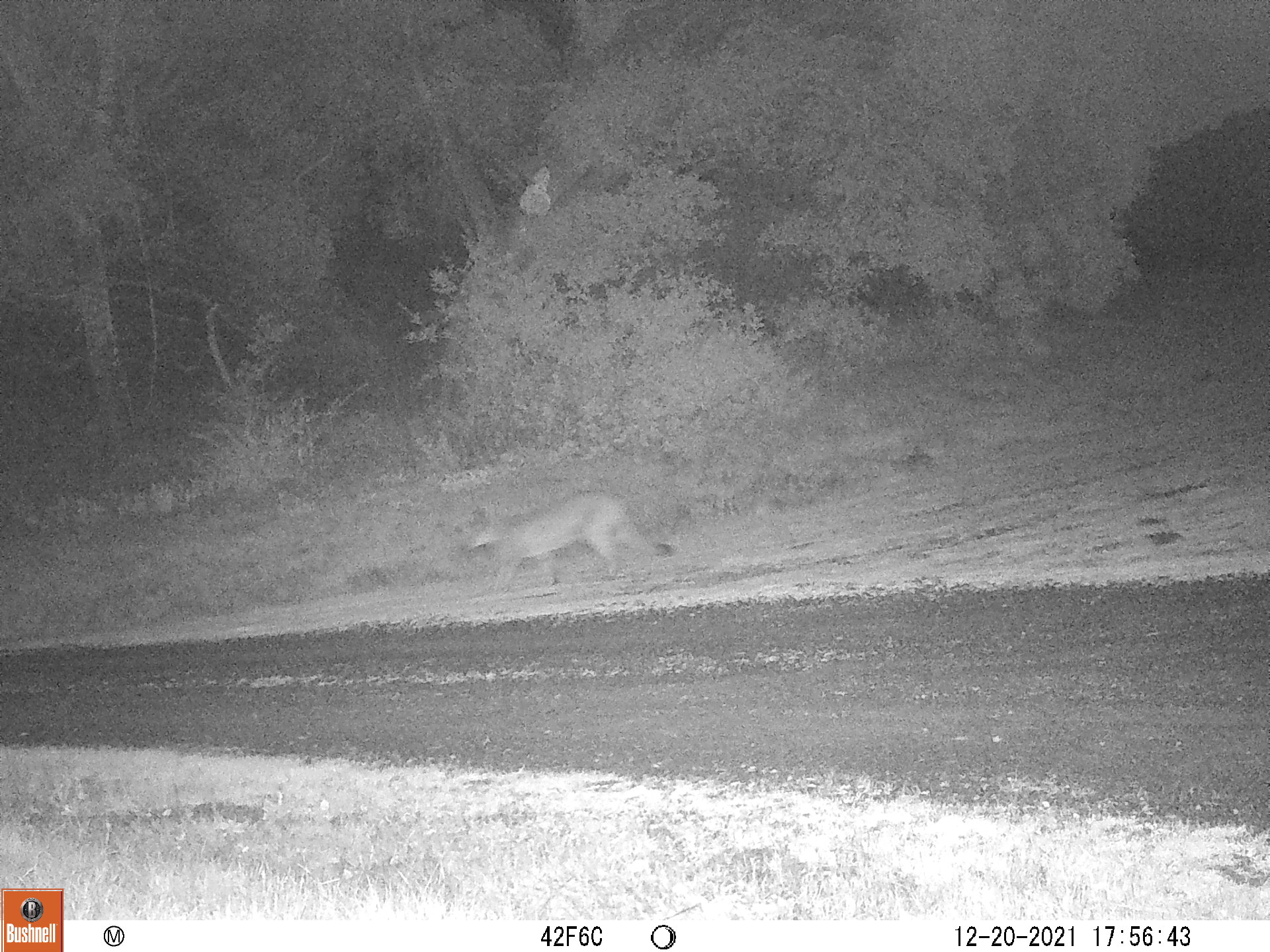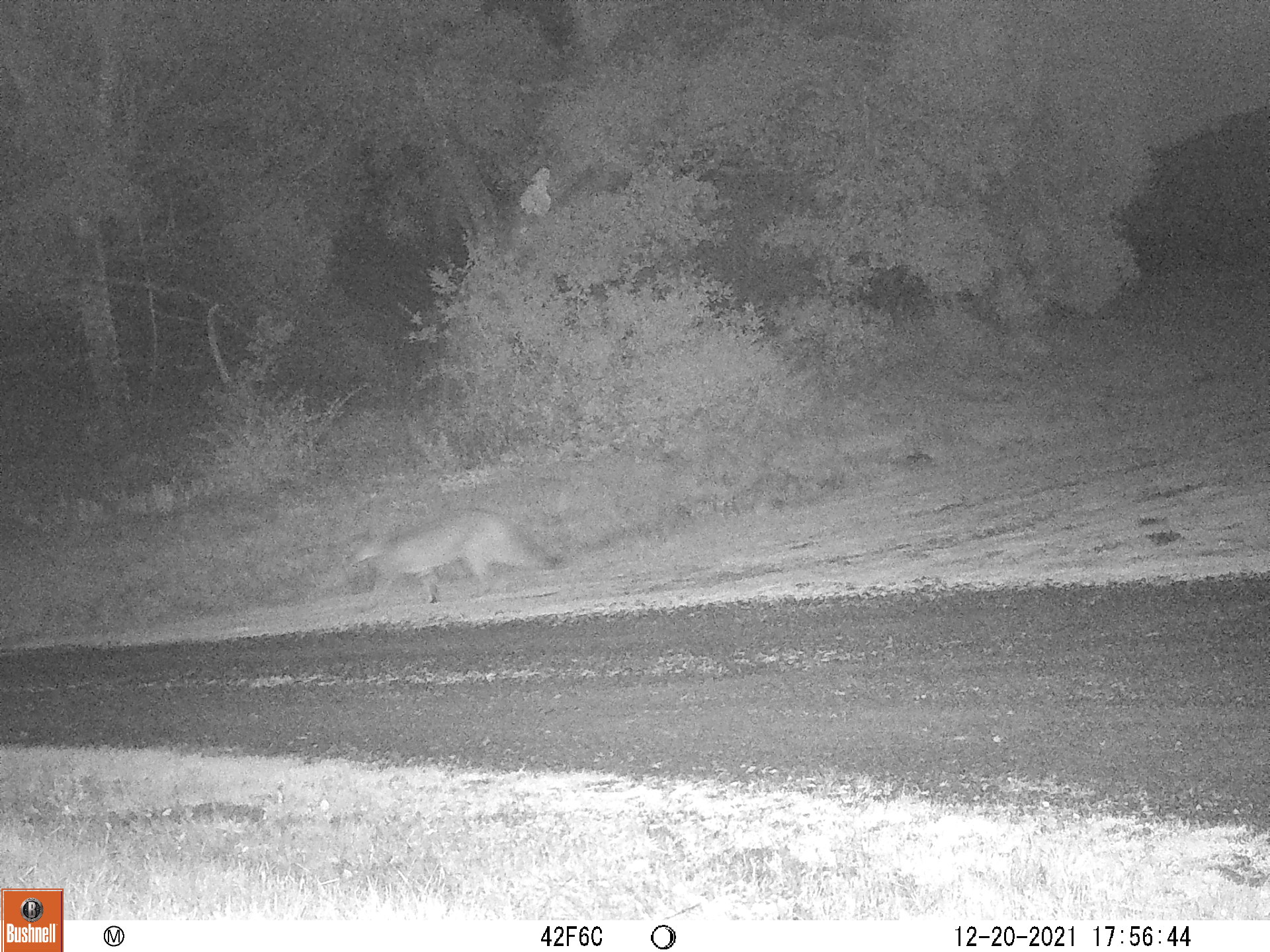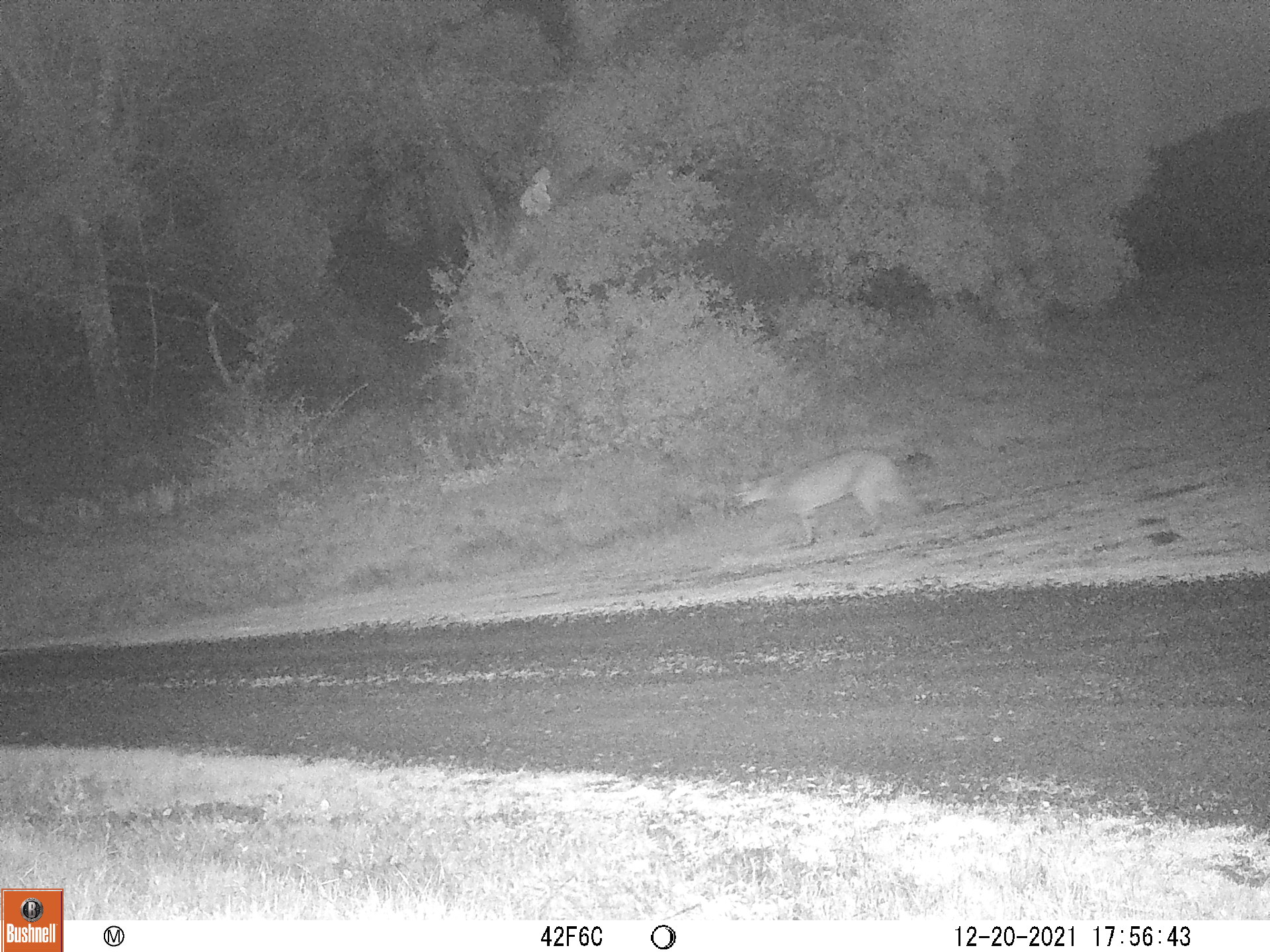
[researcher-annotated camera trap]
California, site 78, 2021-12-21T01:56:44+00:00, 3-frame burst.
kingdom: Animalia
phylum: Chordata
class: Mammalia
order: Carnivora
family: Felidae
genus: Puma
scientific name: Puma concolor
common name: puma